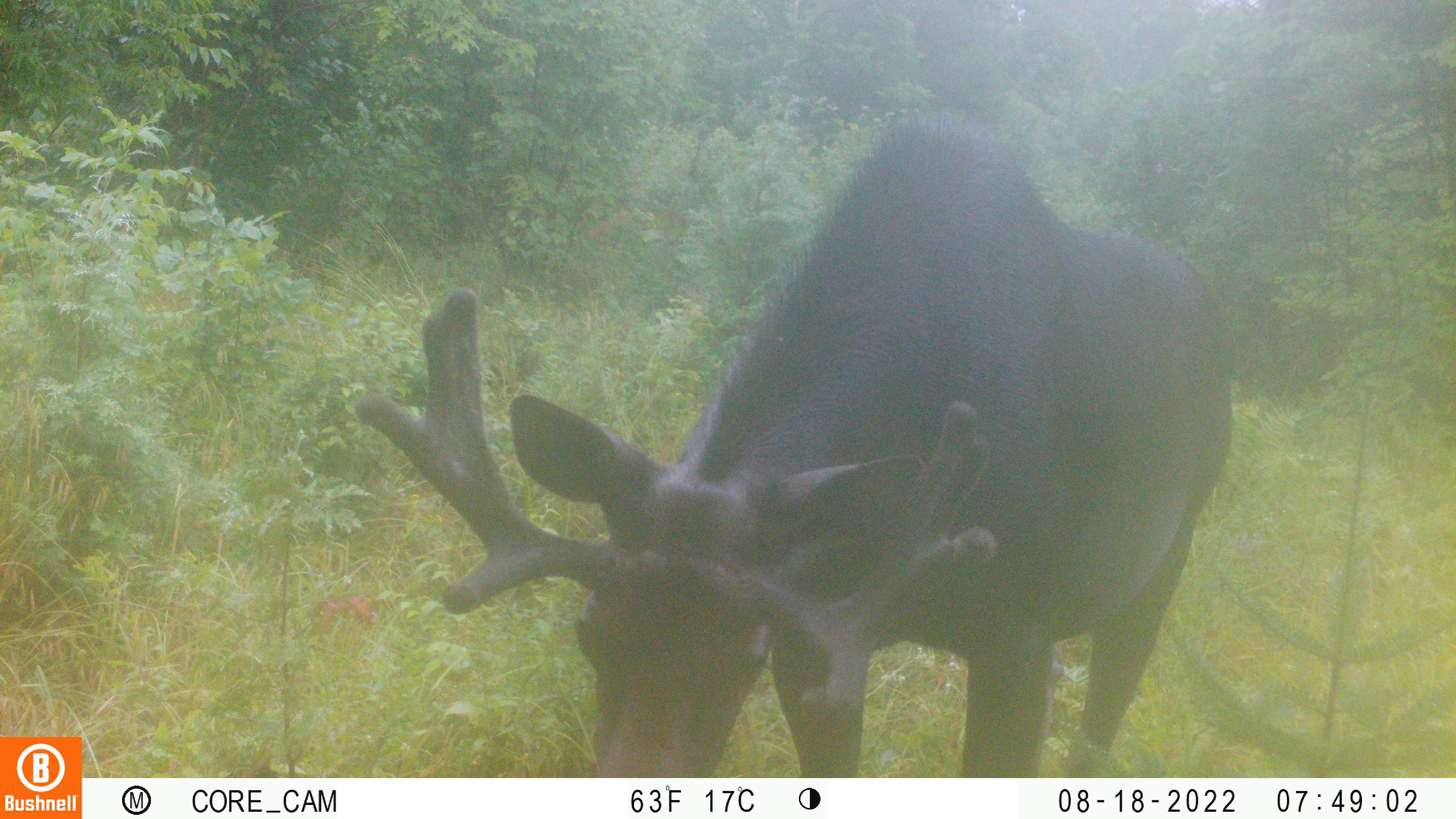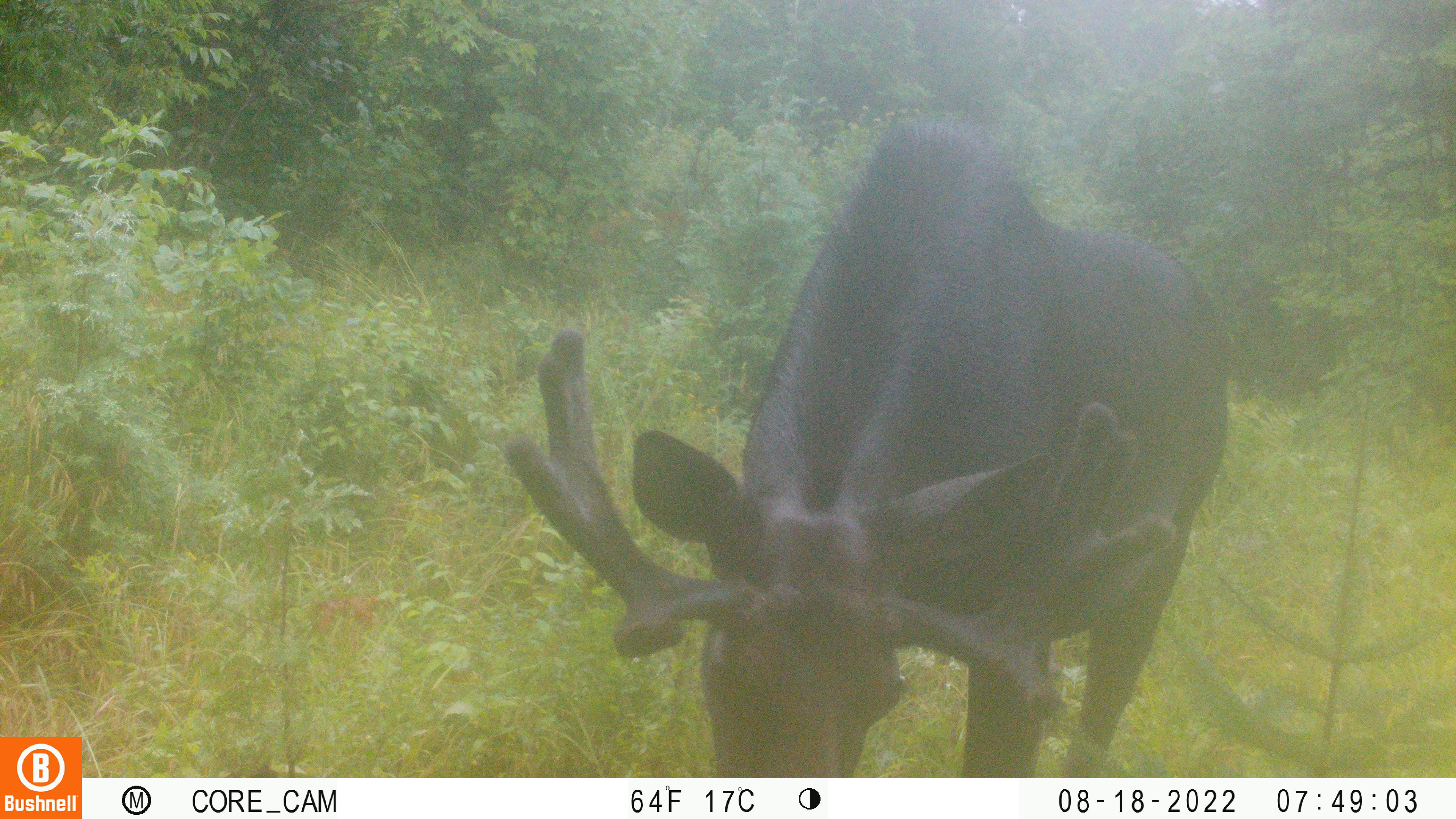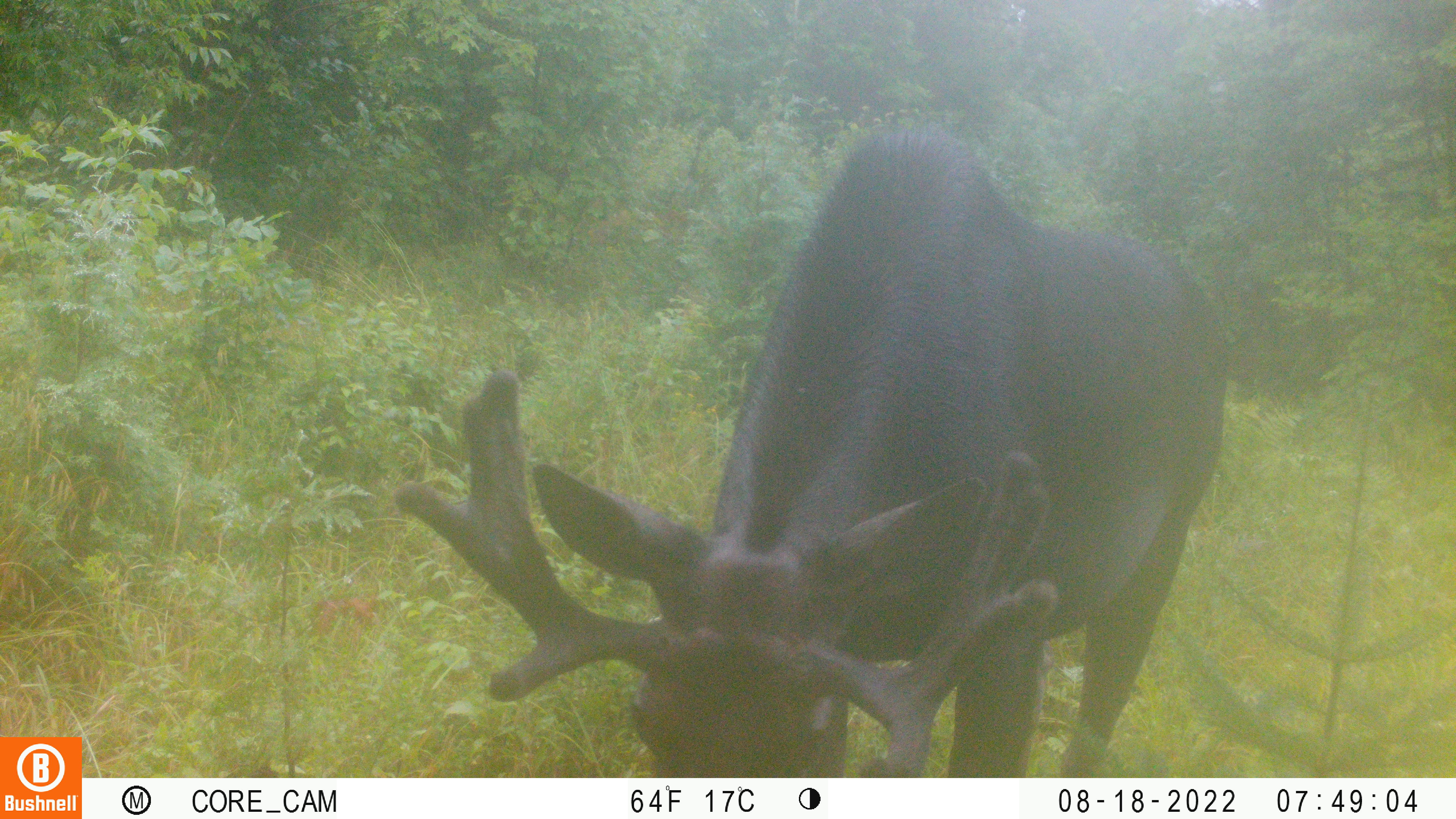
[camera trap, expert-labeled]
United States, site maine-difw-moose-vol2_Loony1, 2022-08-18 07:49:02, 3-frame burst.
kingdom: Animalia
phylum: Chordata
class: Mammalia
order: Artiodactyla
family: Cervidae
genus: Alces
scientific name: Alces alces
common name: moose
Moose (Alces alces).